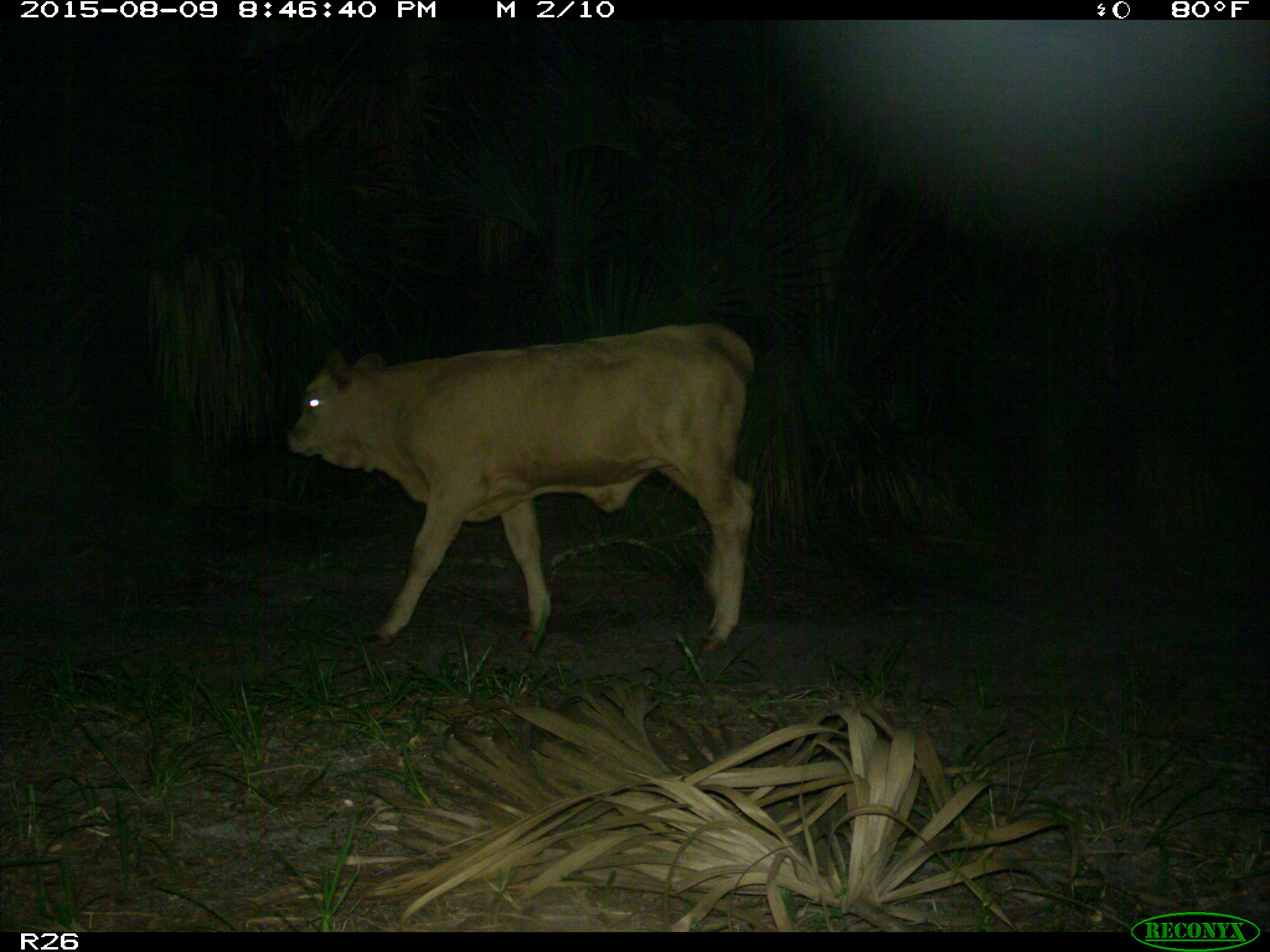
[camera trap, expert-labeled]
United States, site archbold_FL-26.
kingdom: Animalia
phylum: Chordata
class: Mammalia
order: Artiodactyla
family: Bovidae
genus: Bos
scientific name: Bos taurus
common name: domestic cow